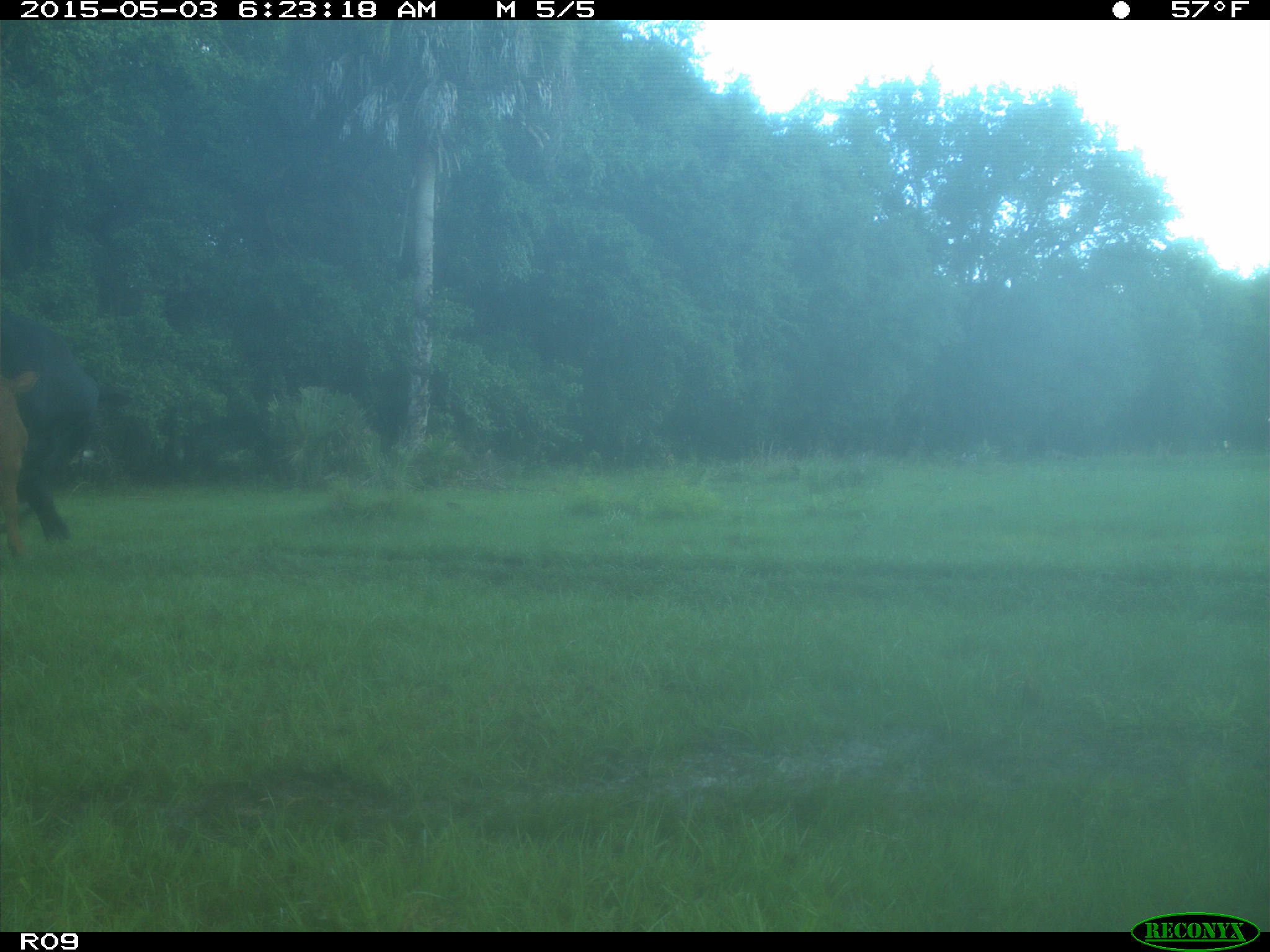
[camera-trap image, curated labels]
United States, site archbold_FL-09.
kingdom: Animalia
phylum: Chordata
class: Mammalia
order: Artiodactyla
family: Bovidae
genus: Bos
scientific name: Bos taurus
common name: domestic cow